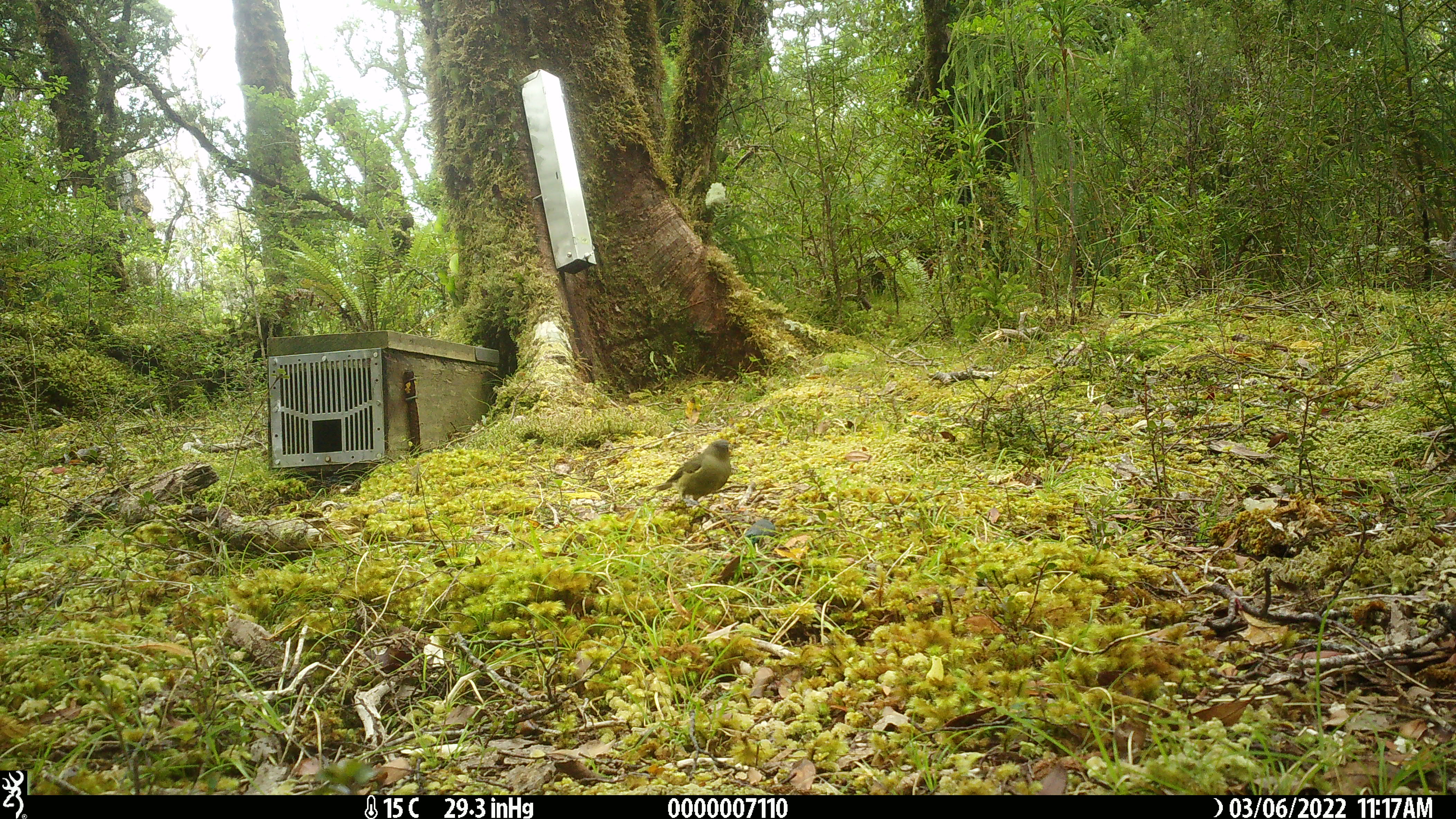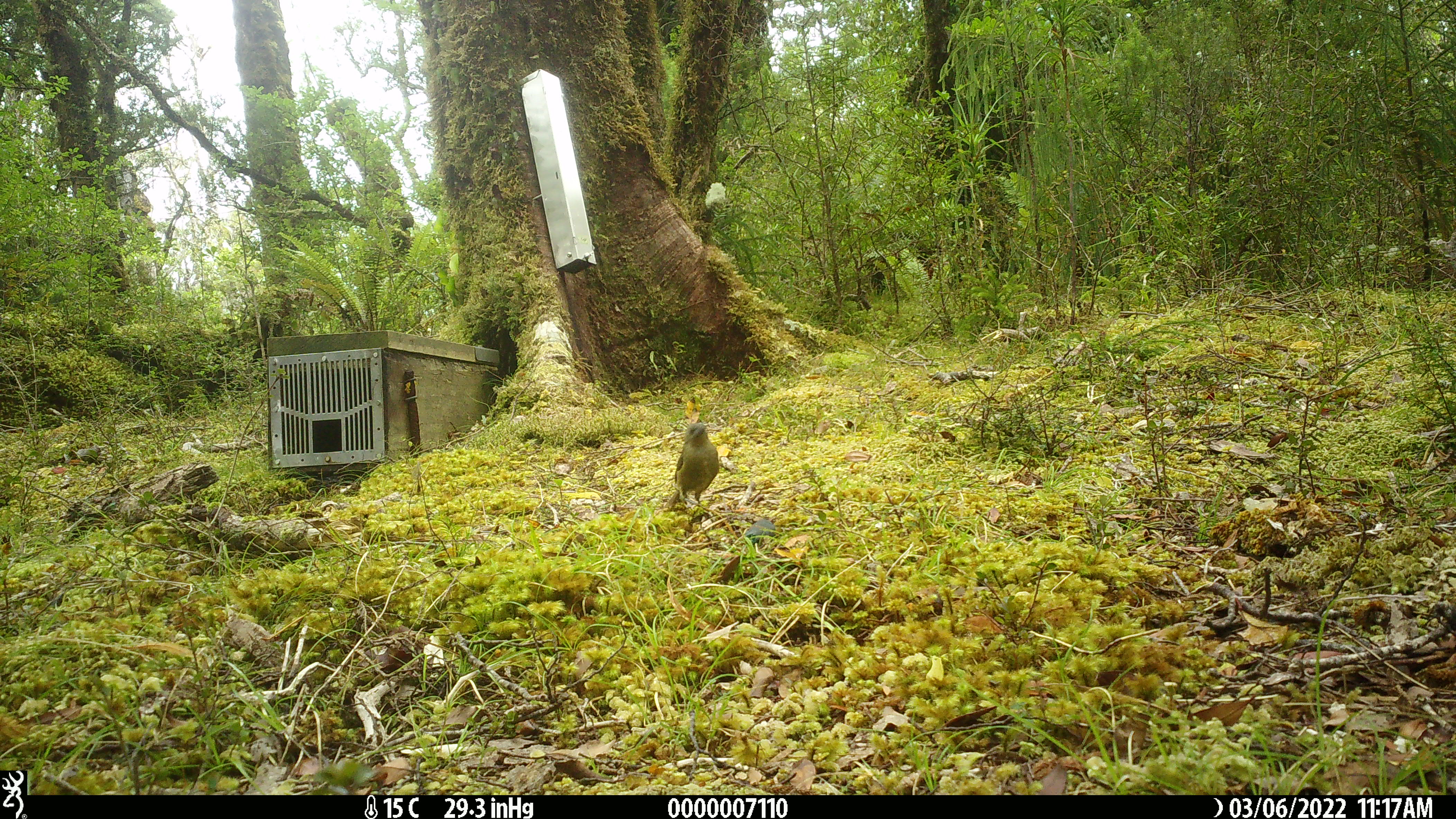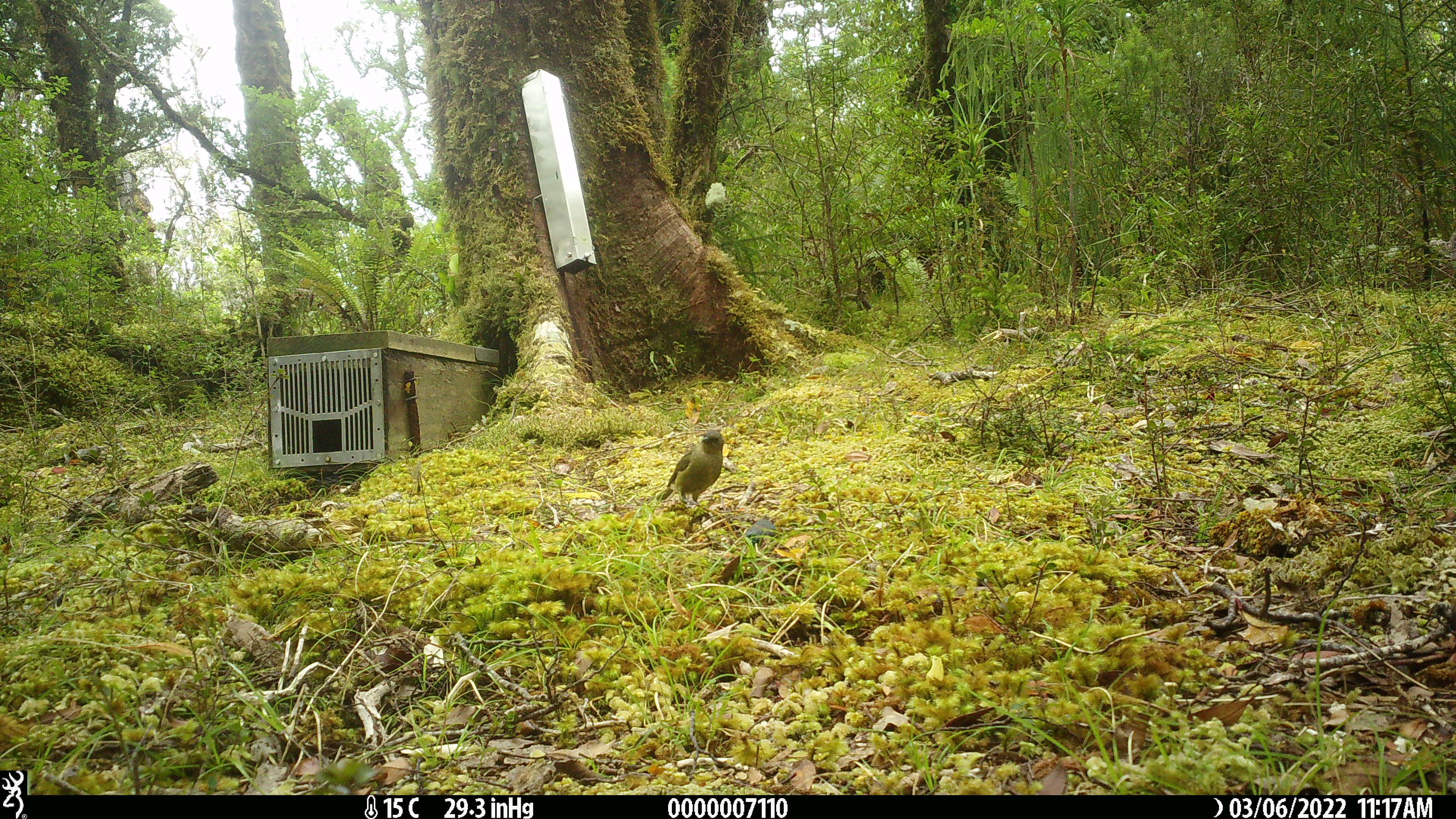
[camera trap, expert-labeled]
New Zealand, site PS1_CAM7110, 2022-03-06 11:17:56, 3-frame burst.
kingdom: Animalia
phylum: Chordata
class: Aves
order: Passeriformes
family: Meliphagidae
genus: Anthornis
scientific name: Anthornis melanura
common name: new zealand bellbird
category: bellbird